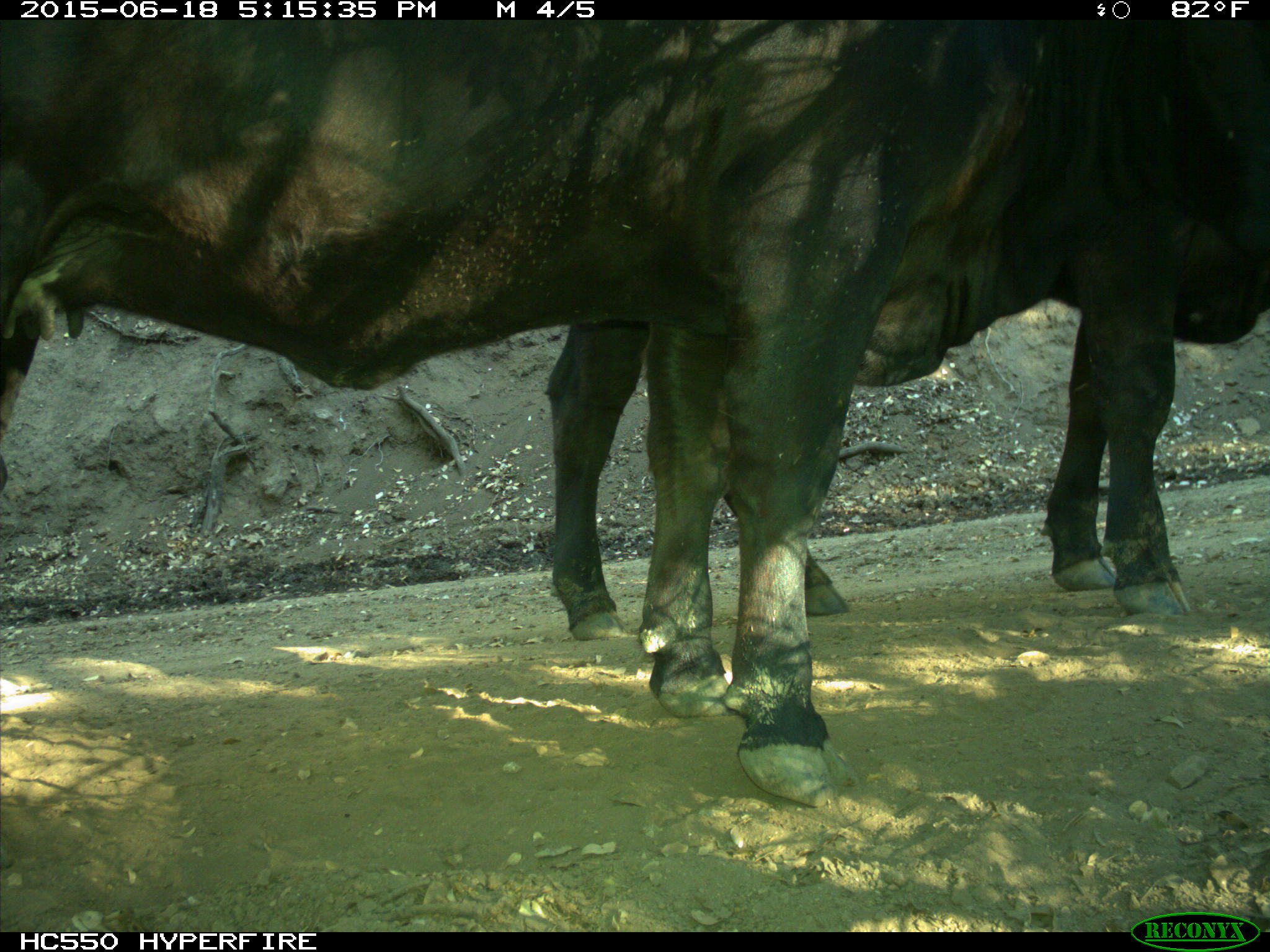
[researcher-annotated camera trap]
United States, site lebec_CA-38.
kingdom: Animalia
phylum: Chordata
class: Mammalia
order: Artiodactyla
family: Bovidae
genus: Bos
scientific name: Bos taurus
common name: domestic cow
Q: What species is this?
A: Bos taurus (domestic cow).